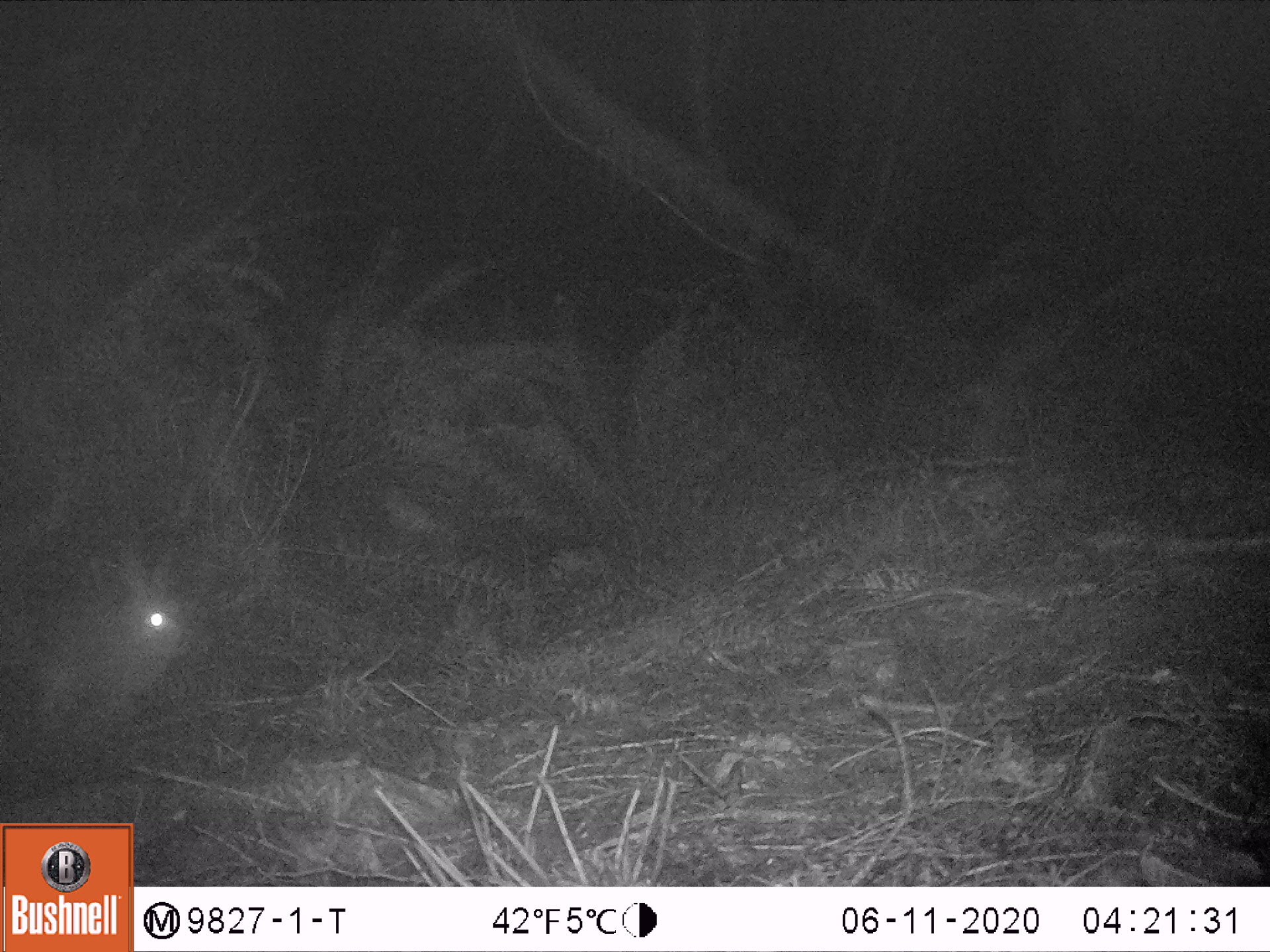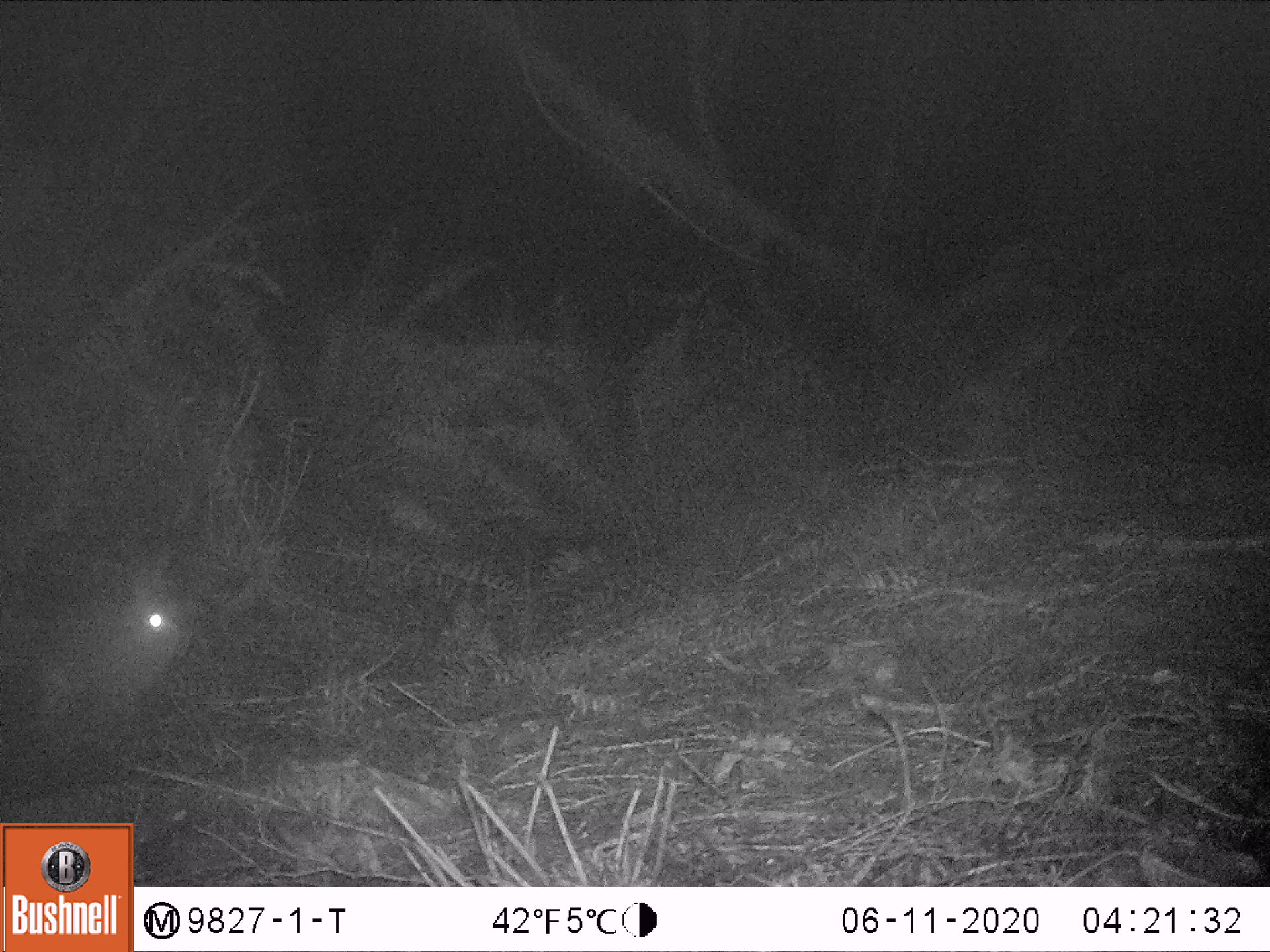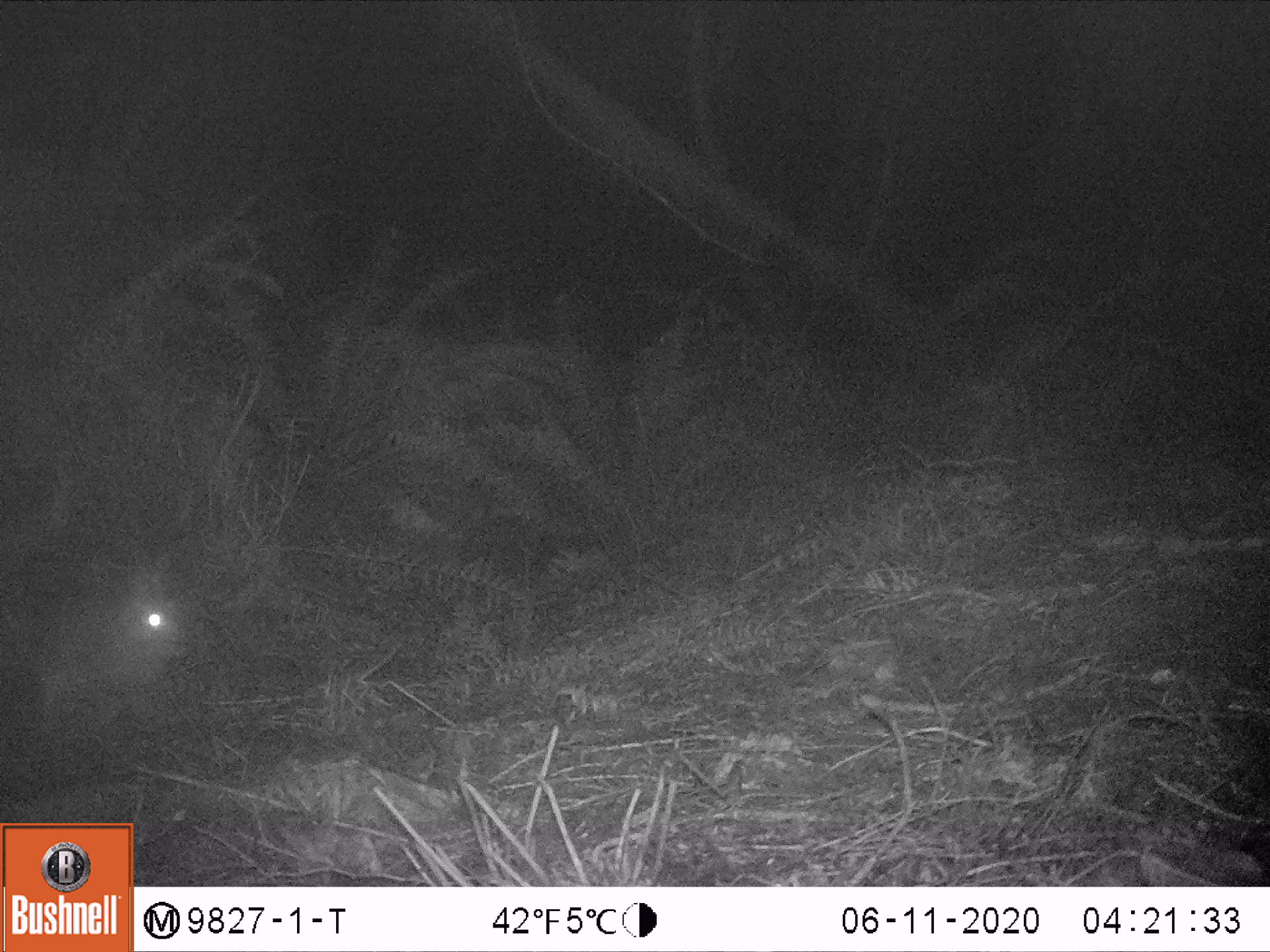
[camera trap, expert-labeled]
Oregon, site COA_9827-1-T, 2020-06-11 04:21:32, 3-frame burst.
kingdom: Animalia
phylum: Chordata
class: Mammalia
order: Lagomorpha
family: Leporidae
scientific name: Leporidae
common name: hares and rabbits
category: leporidae family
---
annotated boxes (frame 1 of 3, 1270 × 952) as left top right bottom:
leporidae family: 5 529 202 725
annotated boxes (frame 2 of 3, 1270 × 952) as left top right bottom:
leporidae family: 20 524 202 733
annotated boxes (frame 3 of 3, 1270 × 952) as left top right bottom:
leporidae family: 5 532 202 746